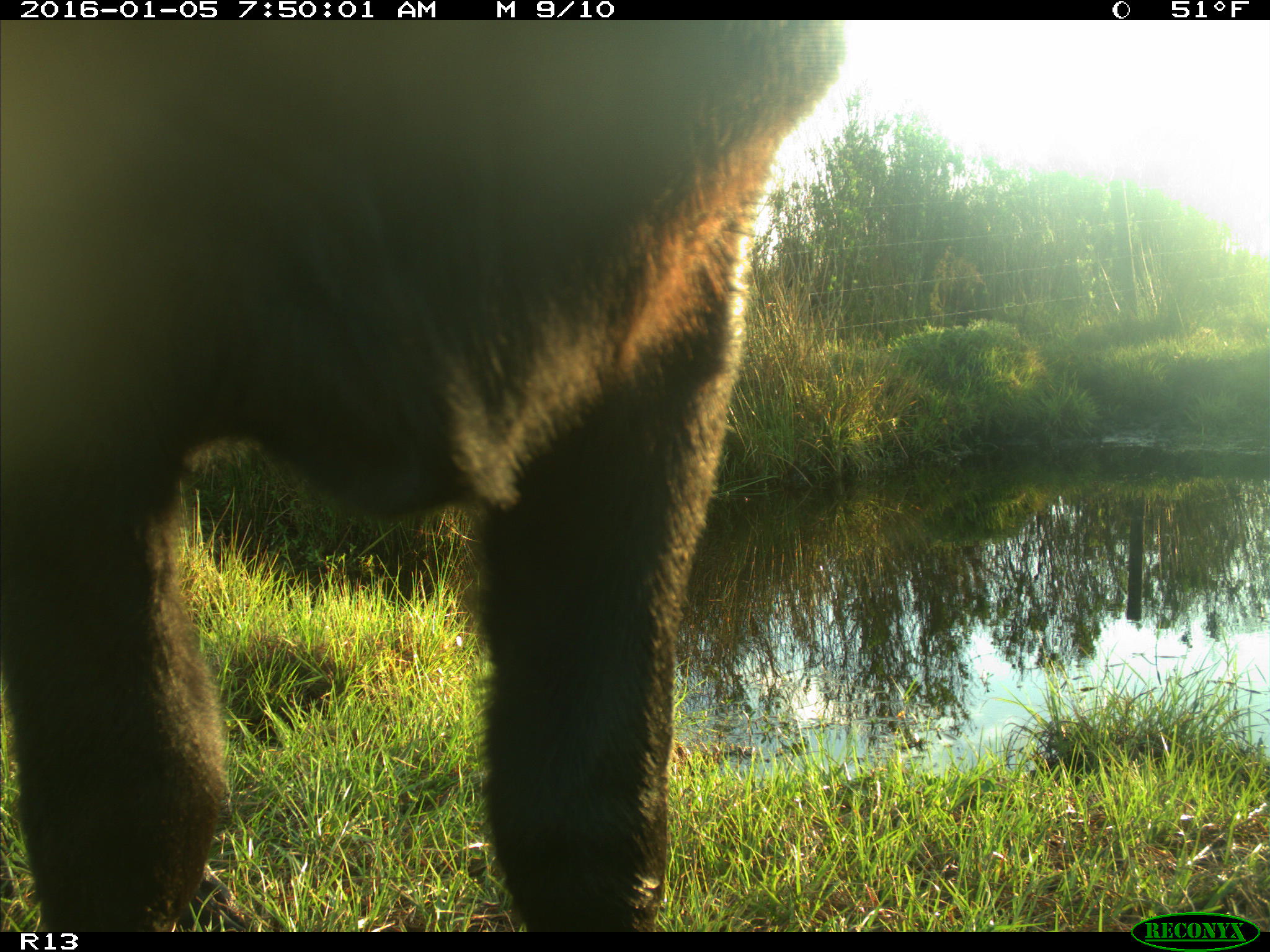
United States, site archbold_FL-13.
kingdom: Animalia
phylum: Chordata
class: Mammalia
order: Artiodactyla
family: Bovidae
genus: Bos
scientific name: Bos taurus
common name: domestic cow